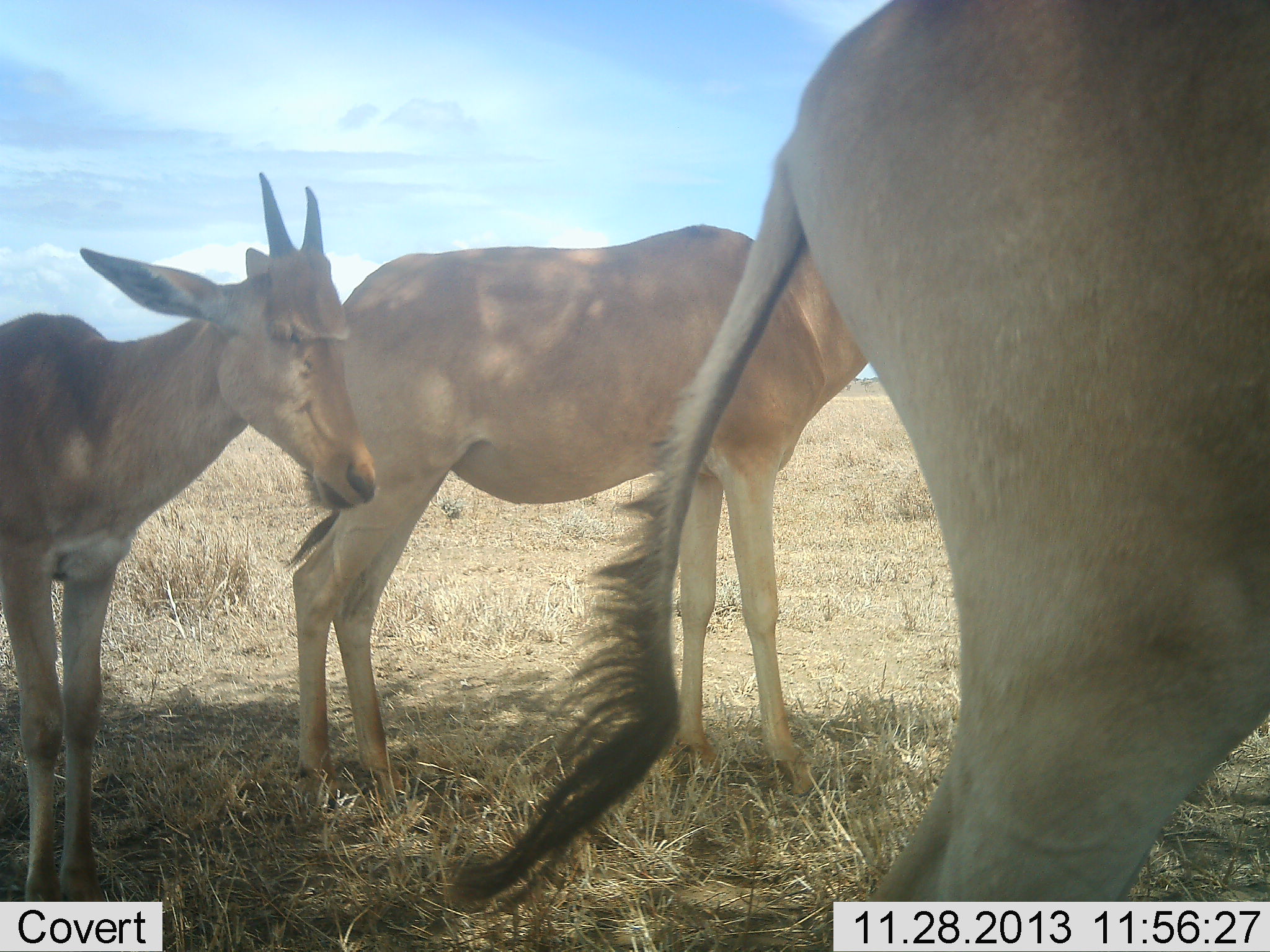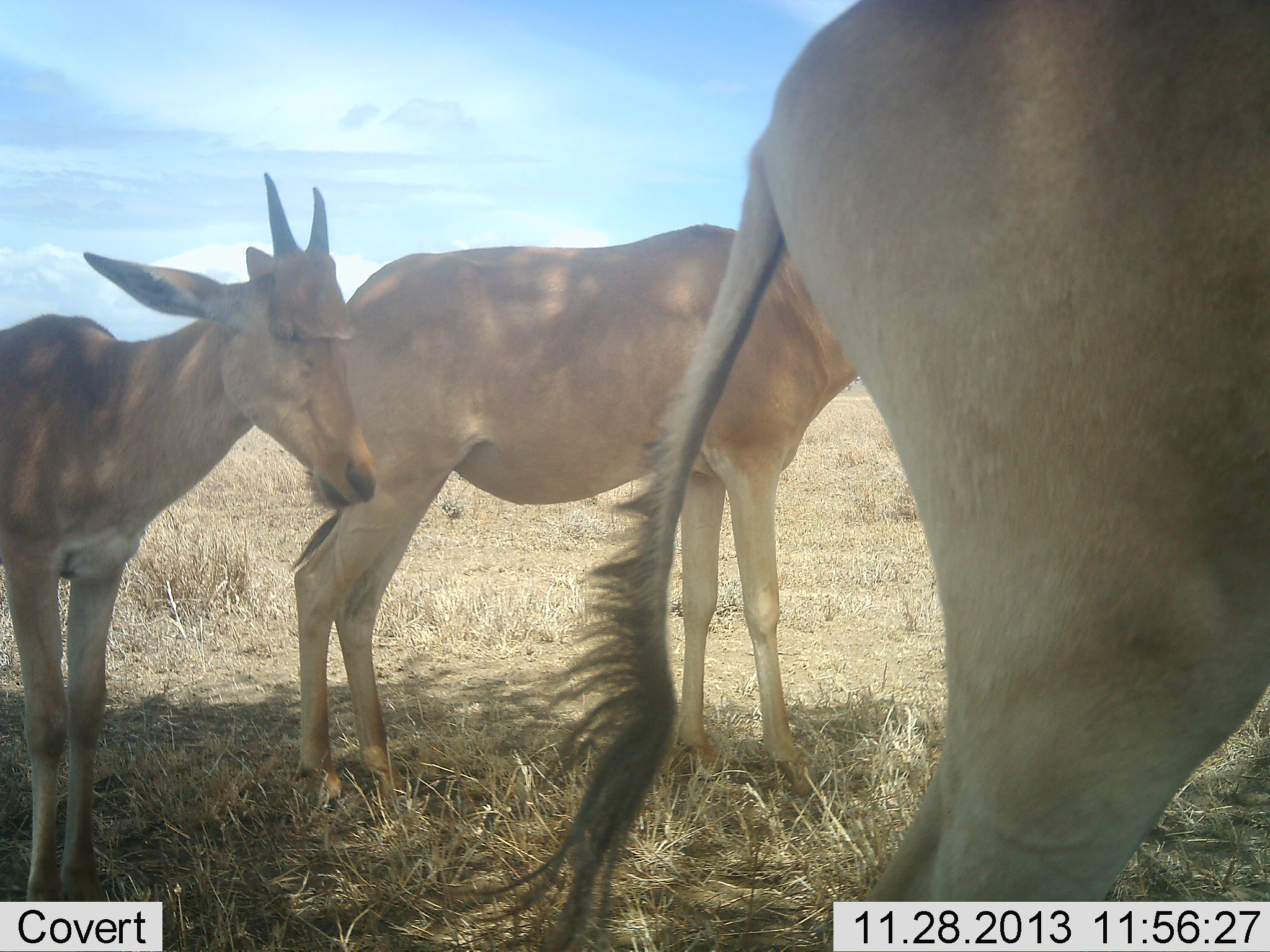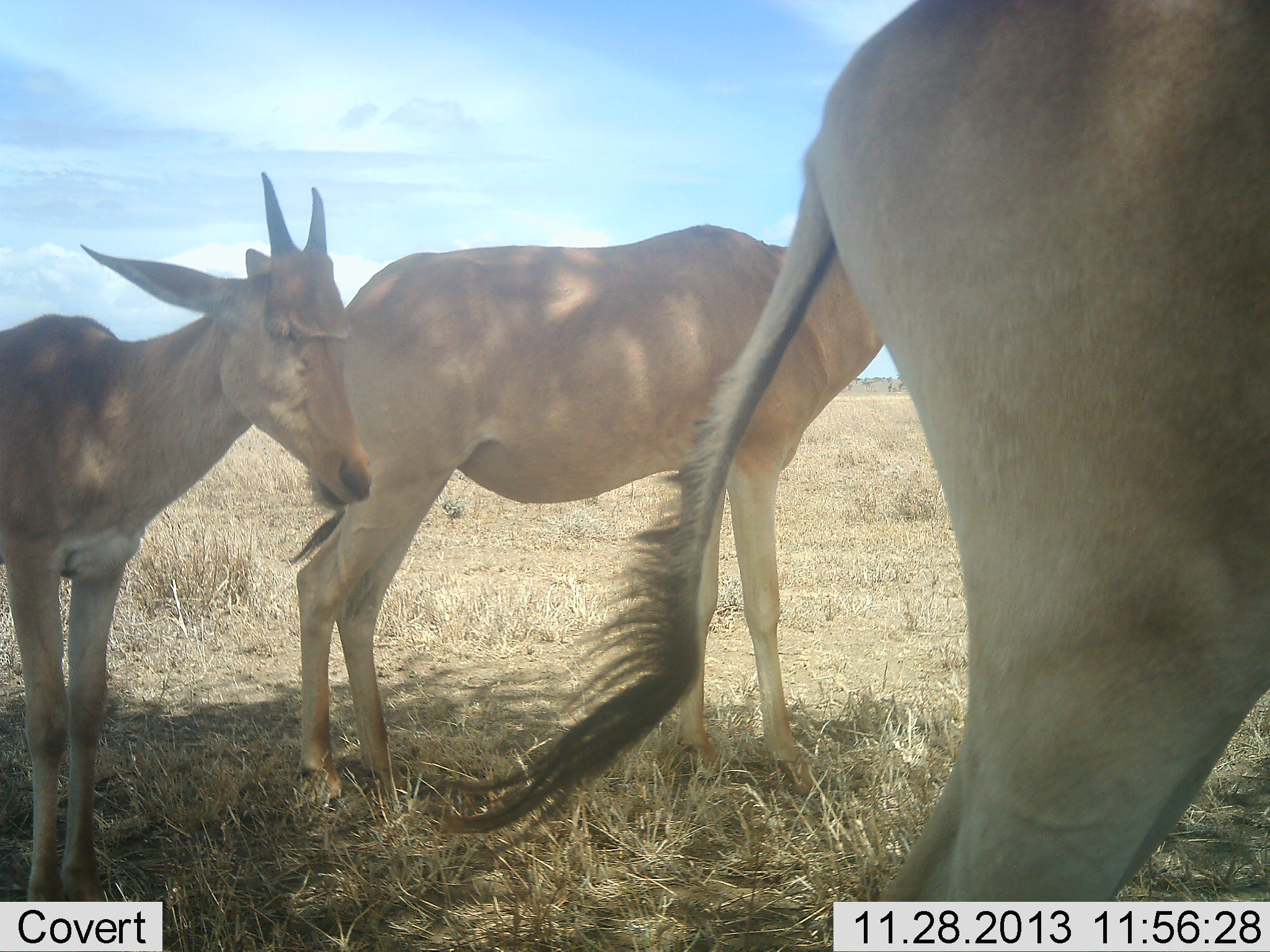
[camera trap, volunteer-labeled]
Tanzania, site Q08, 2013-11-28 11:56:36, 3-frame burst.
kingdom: Animalia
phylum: Chordata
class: Mammalia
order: Artiodactyla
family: Bovidae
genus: Alcelaphus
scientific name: Alcelaphus buselaphus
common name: hartebeest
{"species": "hartebeest (Alcelaphus buselaphus)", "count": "3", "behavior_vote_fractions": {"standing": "90%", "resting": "20%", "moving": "0%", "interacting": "0%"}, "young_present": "60%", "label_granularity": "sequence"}